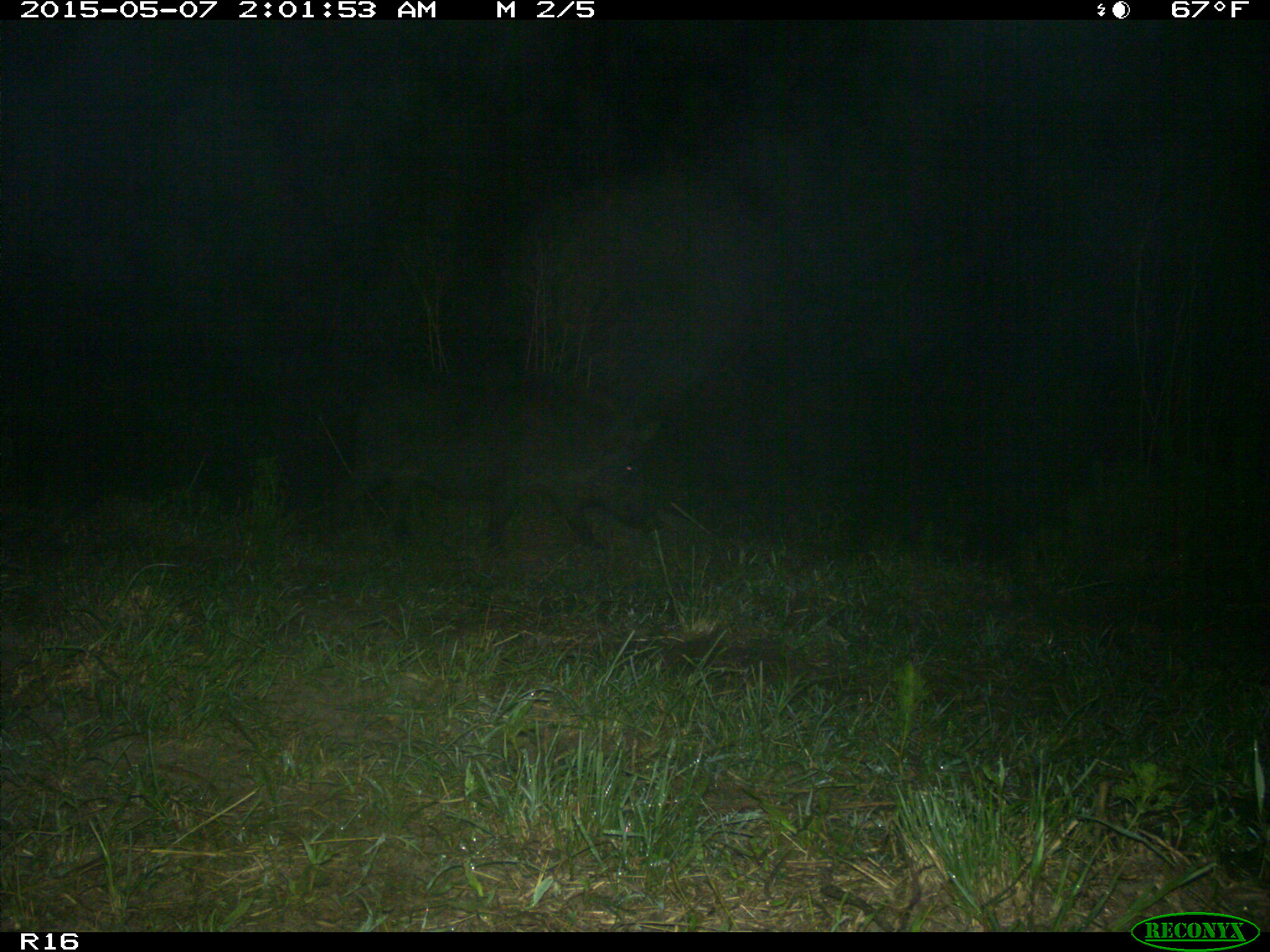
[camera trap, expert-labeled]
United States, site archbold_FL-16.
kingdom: Animalia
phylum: Chordata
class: Mammalia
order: Artiodactyla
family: Suidae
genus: Sus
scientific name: Sus scrofa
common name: wild boar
Sus scrofa (wild boar).